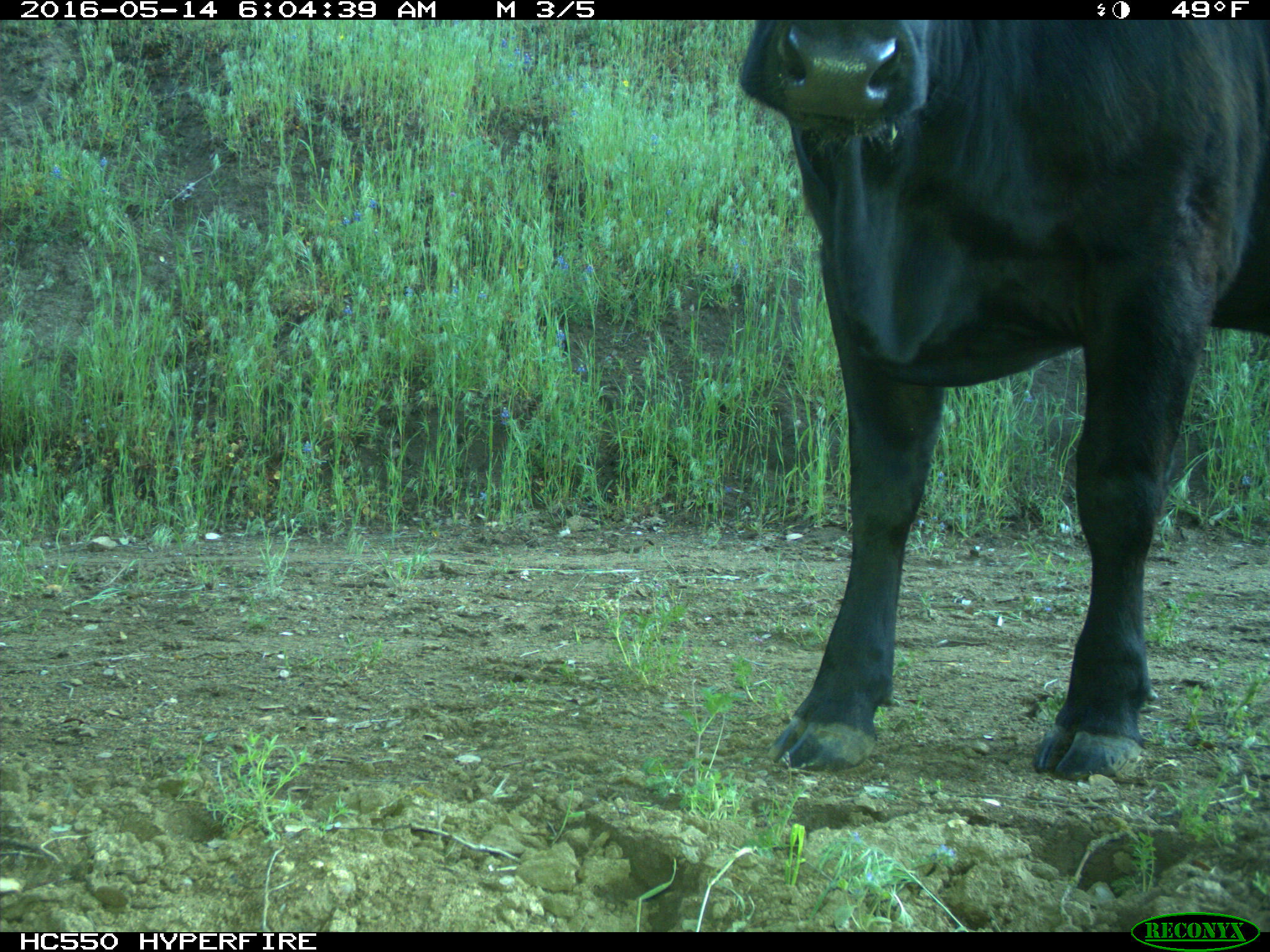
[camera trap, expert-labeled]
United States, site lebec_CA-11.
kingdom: Animalia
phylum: Chordata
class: Mammalia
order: Artiodactyla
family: Bovidae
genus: Bos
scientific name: Bos taurus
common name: domestic cow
Bos taurus (domestic cow).